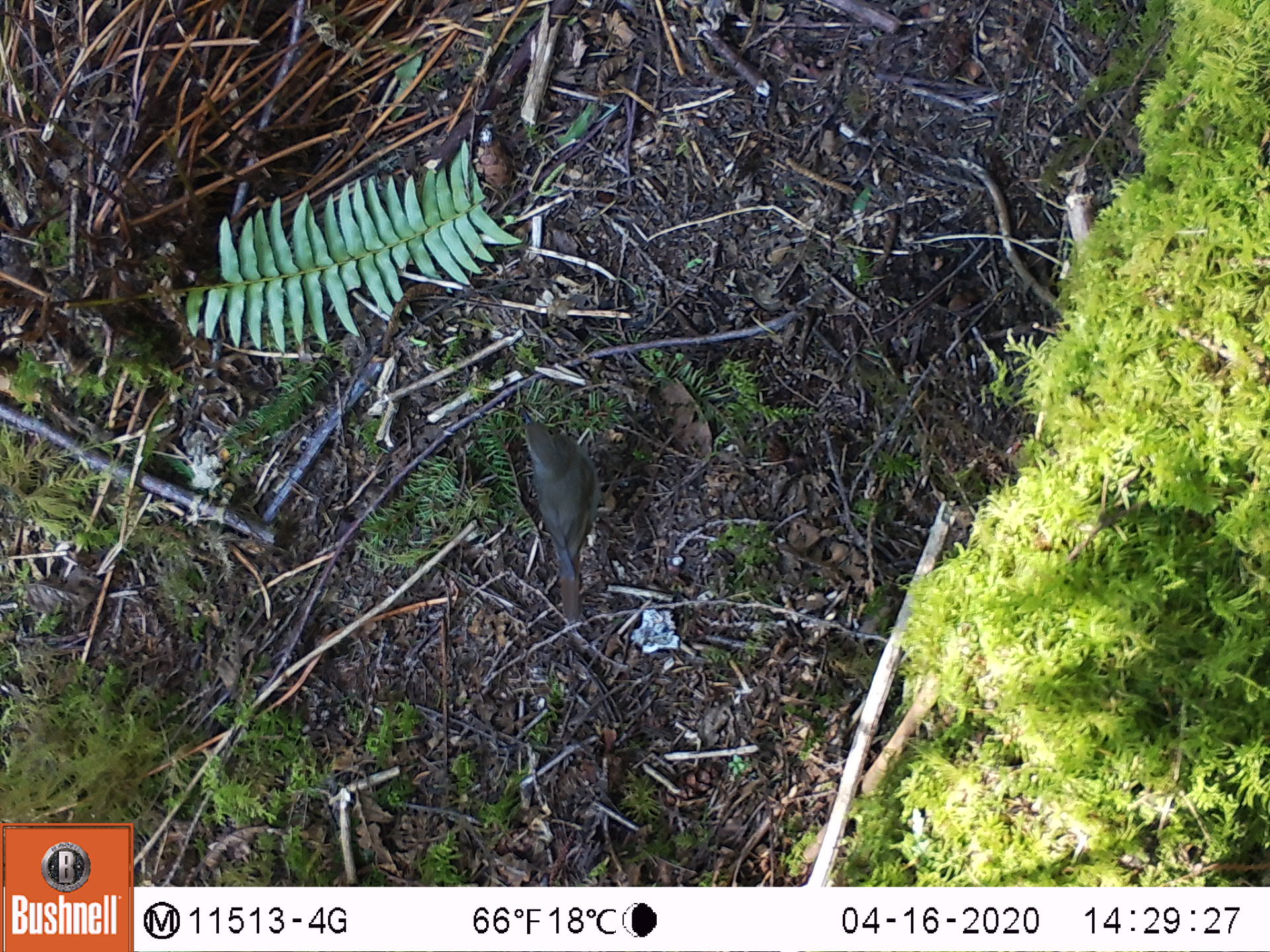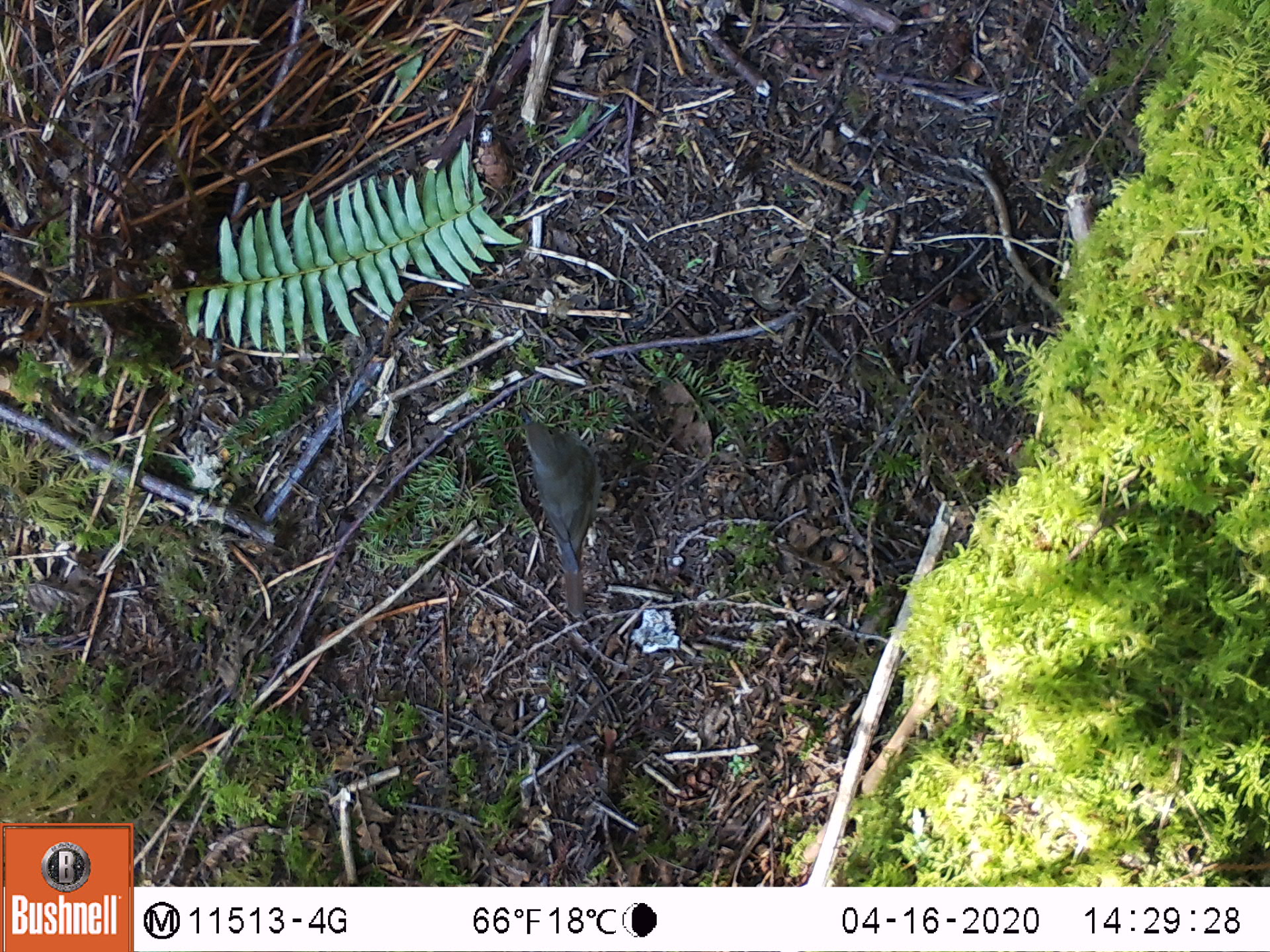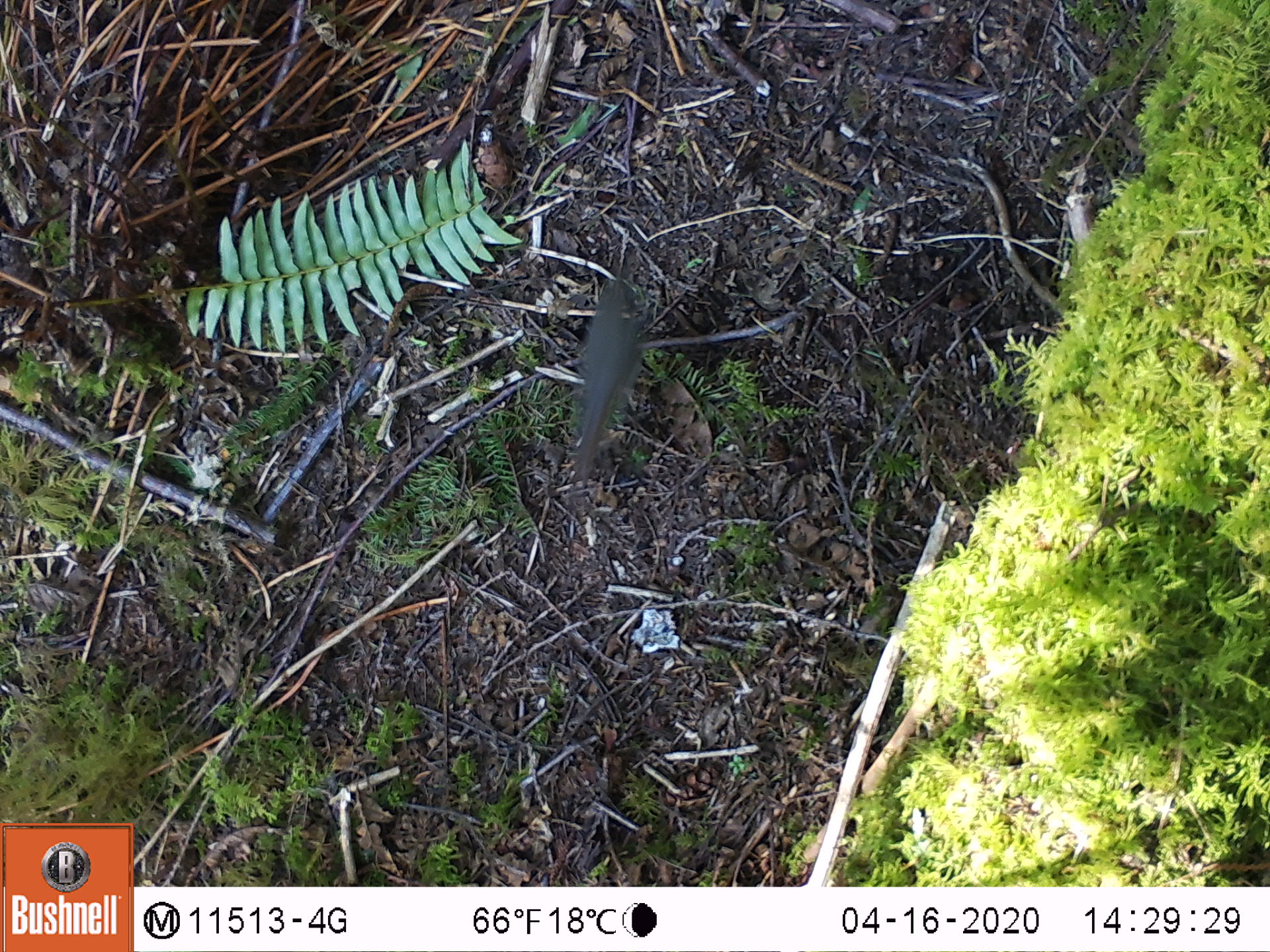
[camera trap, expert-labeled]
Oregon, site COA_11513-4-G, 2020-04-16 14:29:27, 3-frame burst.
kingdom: Animalia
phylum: Chordata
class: Aves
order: Passeriformes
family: Turdidae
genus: Catharus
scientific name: Catharus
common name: brown thrushes and nightingale-thrushes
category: catharus species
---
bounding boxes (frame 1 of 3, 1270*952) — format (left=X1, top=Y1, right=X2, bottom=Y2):
catharus species: (left=516, top=410, right=594, bottom=590)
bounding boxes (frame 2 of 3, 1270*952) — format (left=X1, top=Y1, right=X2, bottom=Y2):
catharus species: (left=517, top=417, right=594, bottom=590)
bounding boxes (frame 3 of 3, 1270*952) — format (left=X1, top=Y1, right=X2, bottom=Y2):
catharus species: (left=573, top=271, right=646, bottom=466)